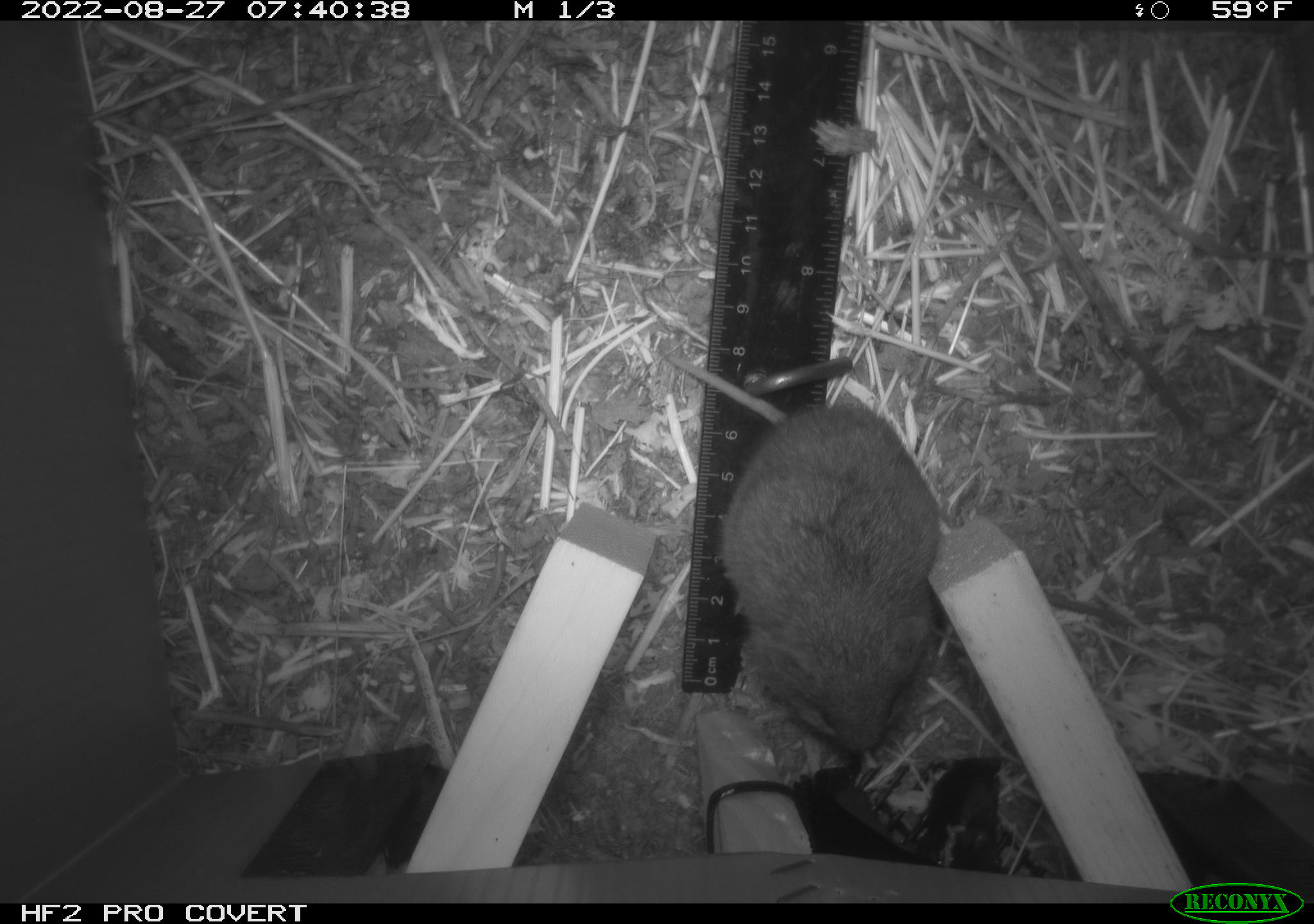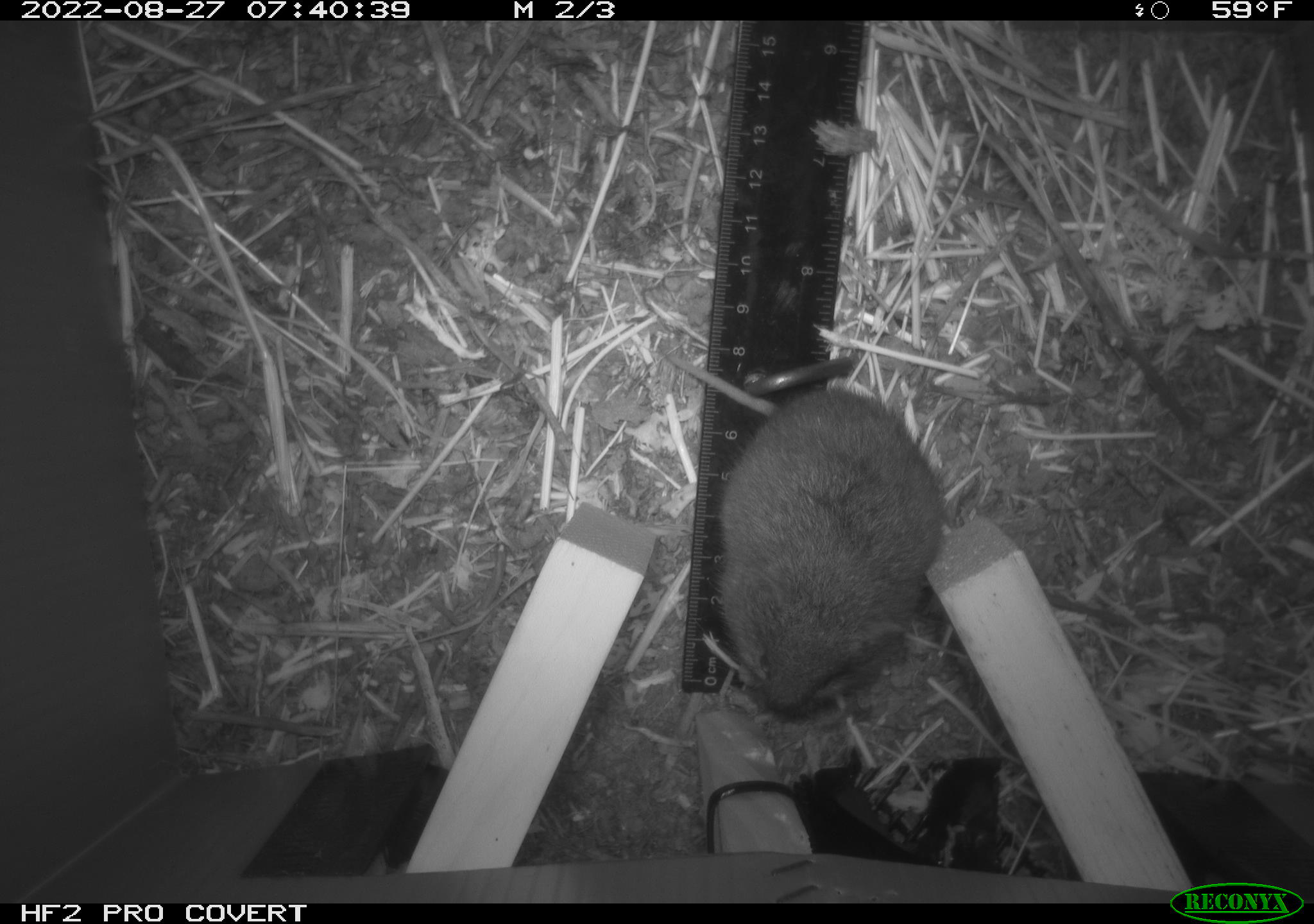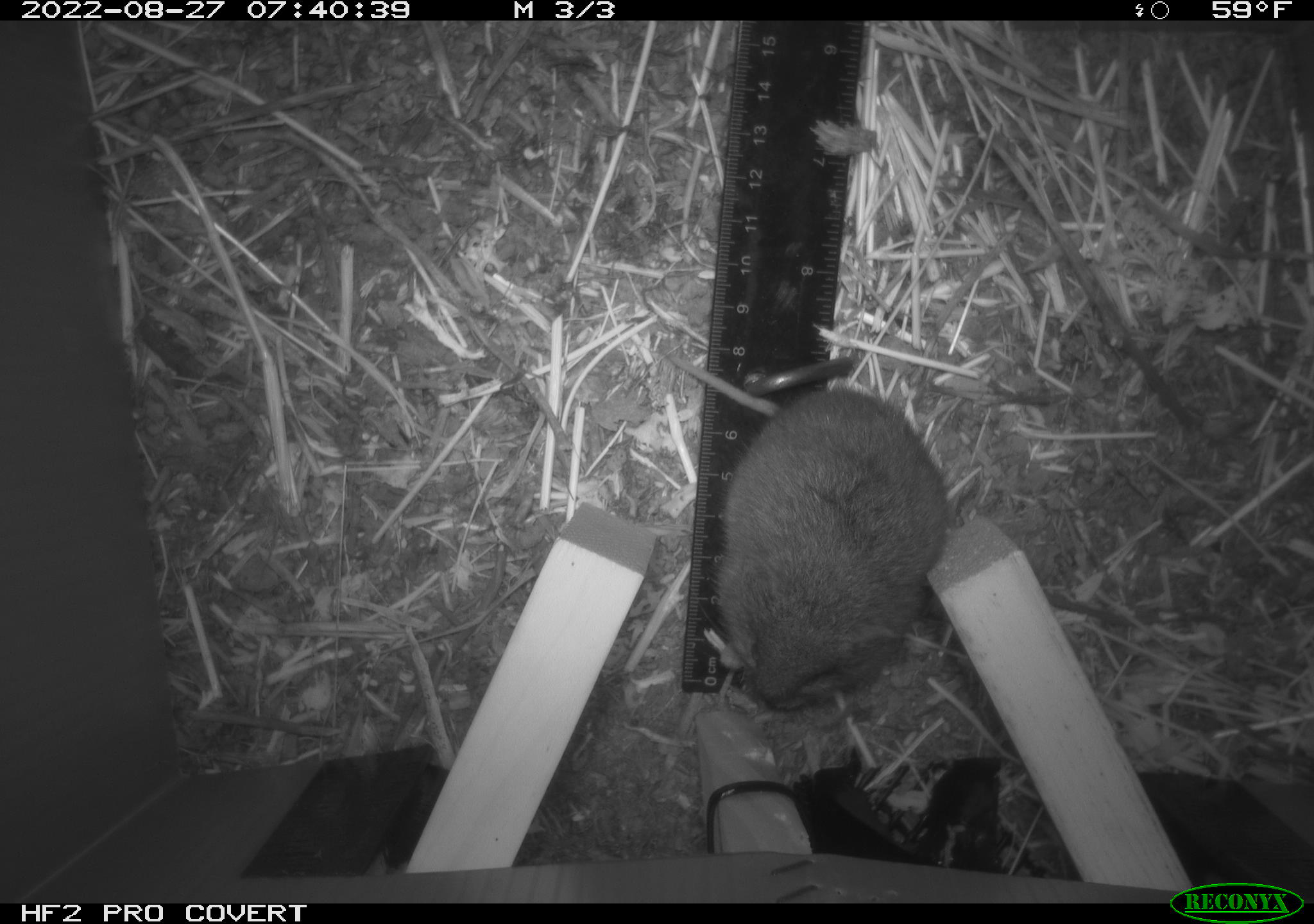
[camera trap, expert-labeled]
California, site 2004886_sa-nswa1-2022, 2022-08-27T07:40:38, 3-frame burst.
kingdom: Animalia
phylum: Chordata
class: Mammalia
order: Rodentia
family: Cricetidae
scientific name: Cricetidae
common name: hamsters, voles, lemmings, and allies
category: cricetidae family